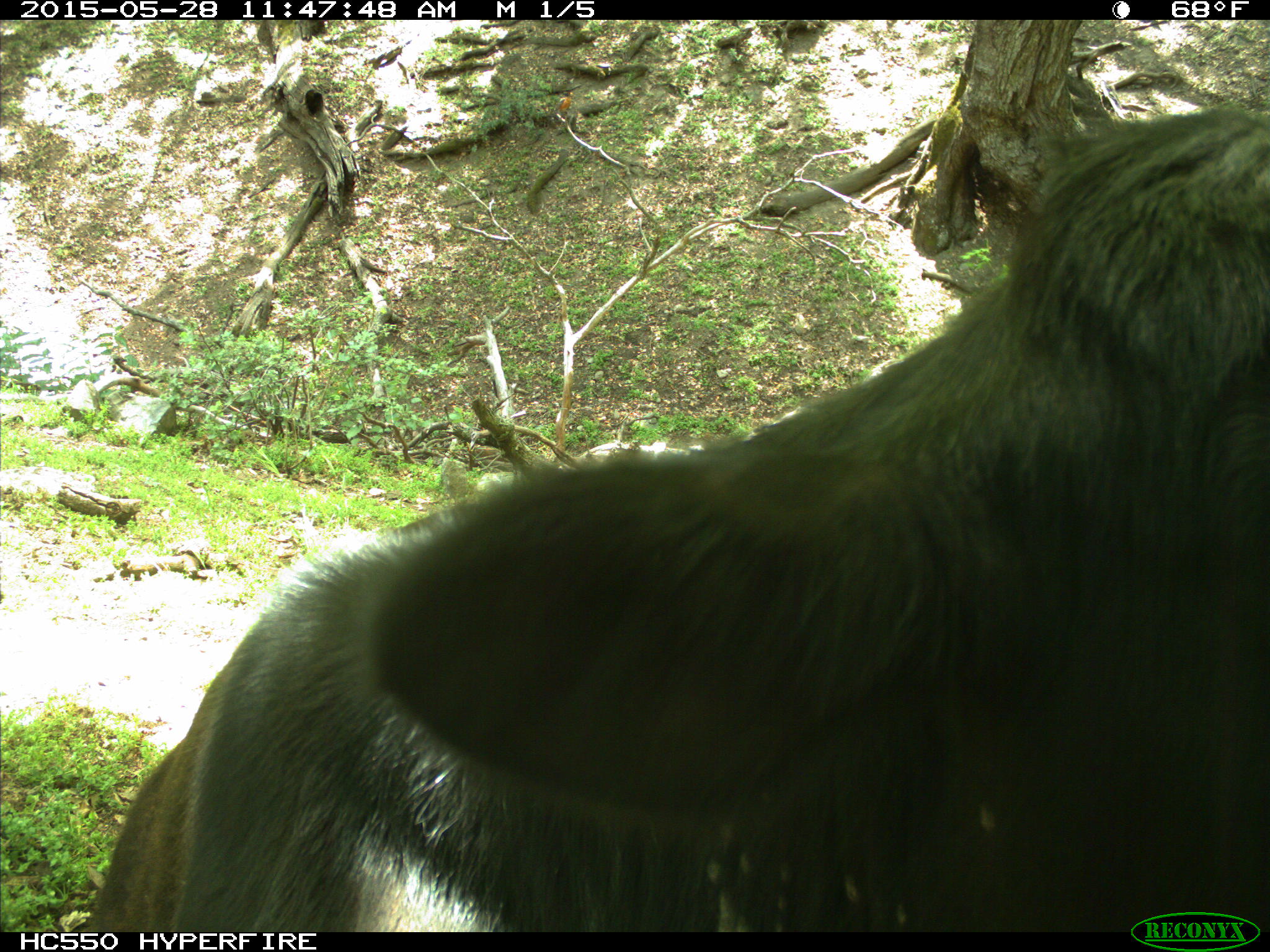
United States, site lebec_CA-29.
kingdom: Animalia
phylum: Chordata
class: Mammalia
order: Artiodactyla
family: Bovidae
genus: Bos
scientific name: Bos taurus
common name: domestic cow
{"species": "Bos taurus (domestic cow)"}